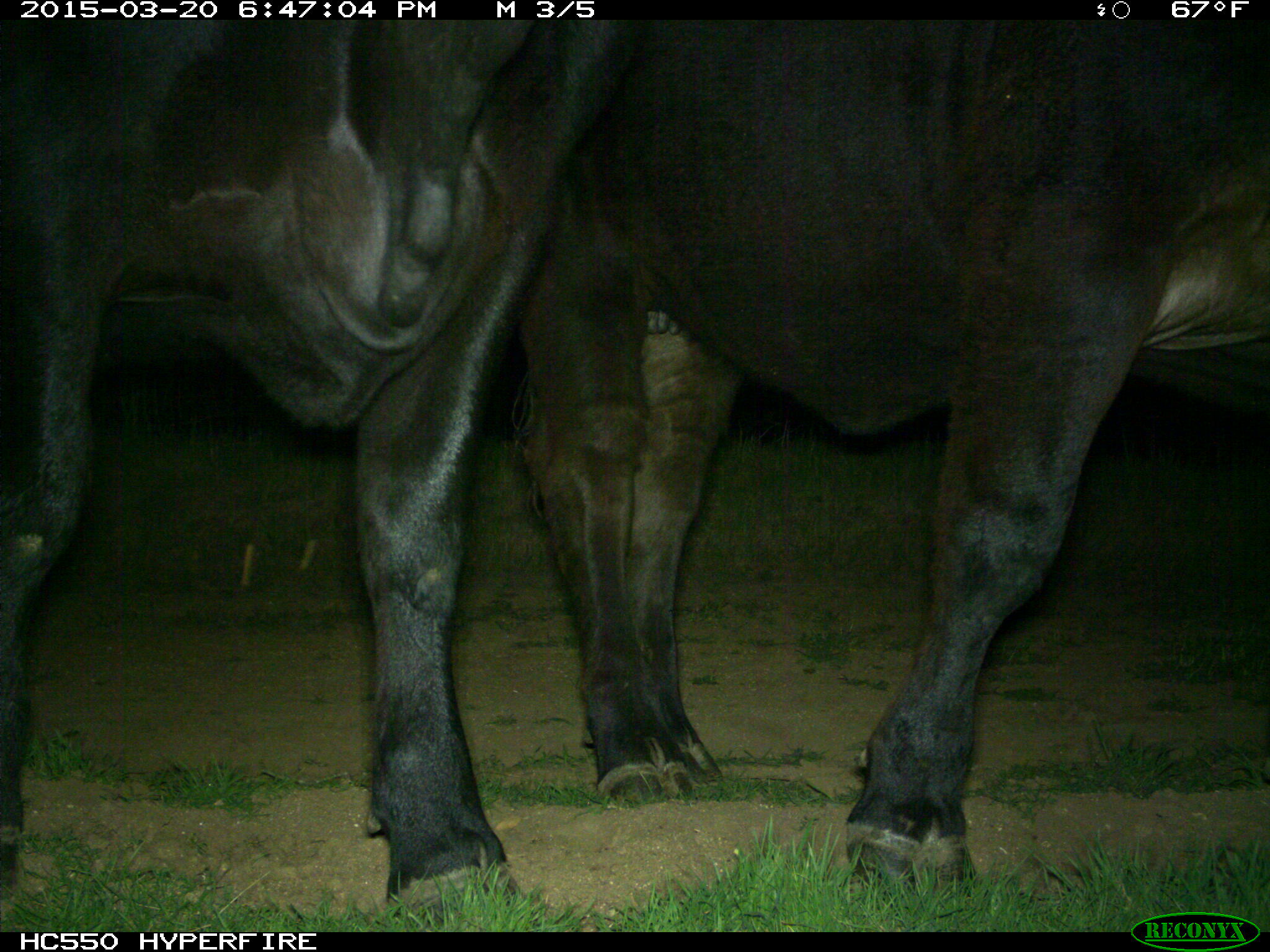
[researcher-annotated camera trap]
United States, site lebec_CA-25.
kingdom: Animalia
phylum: Chordata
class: Mammalia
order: Artiodactyla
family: Bovidae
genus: Bos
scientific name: Bos taurus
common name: domestic cow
Bos taurus (domestic cow).